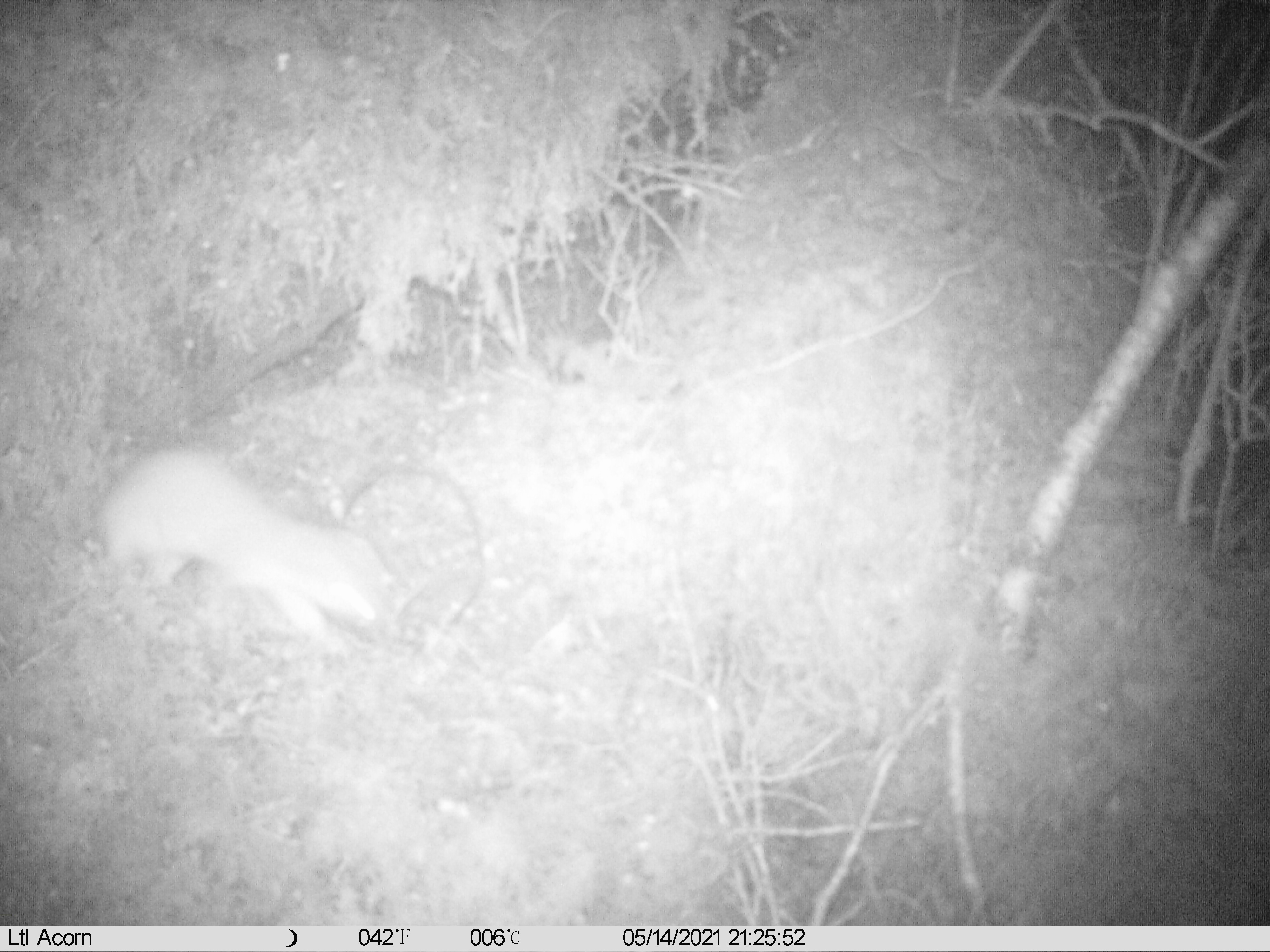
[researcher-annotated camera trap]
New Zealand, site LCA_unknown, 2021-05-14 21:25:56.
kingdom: Animalia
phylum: Chordata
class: Mammalia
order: Carnivora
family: Mustelidae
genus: Mustela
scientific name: Mustela erminea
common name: stoat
Stoat (Mustela erminea).